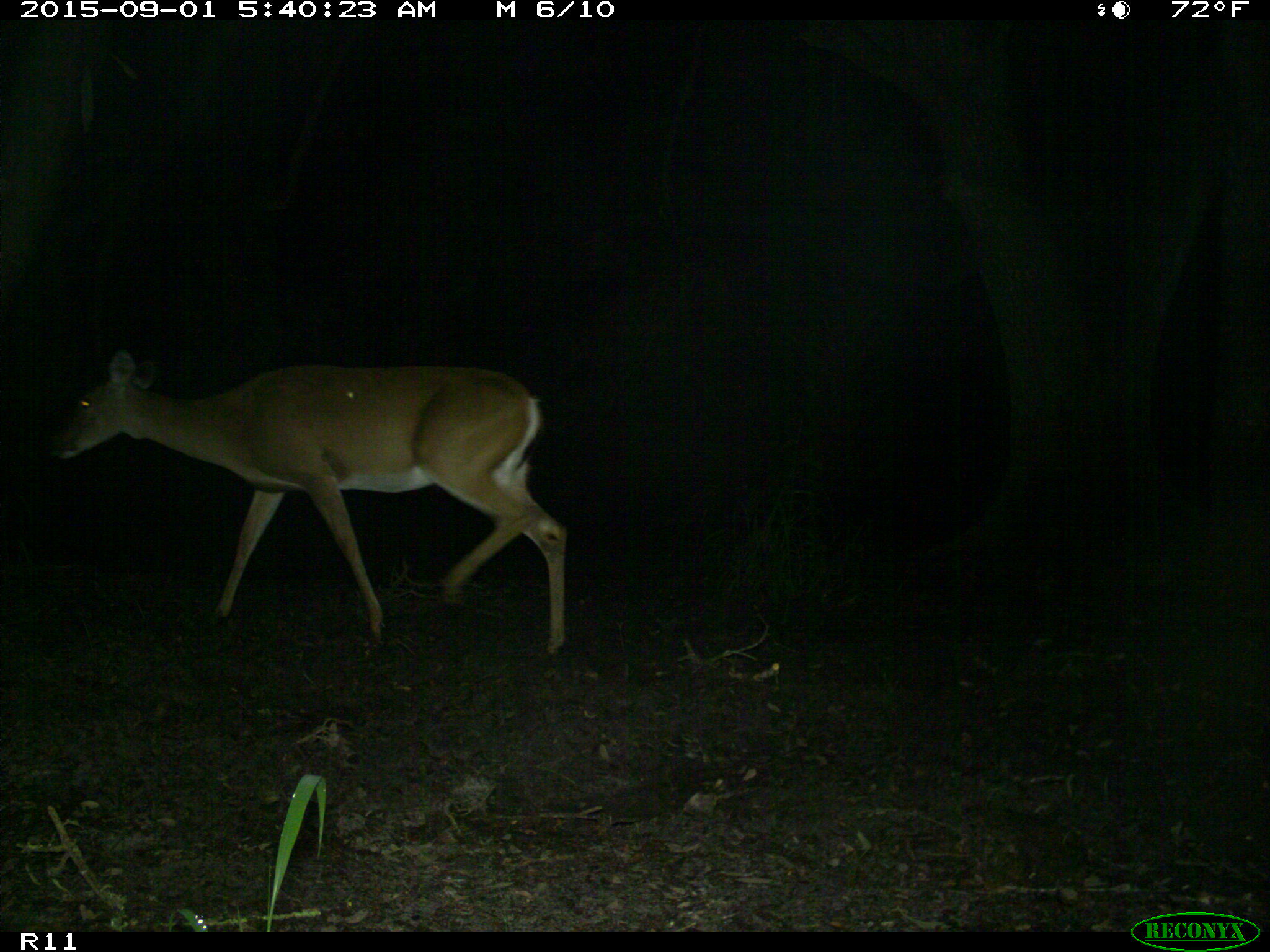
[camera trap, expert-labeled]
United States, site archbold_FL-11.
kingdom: Animalia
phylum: Chordata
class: Mammalia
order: Artiodactyla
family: Cervidae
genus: Odocoileus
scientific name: Odocoileus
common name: deer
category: unidentified deer